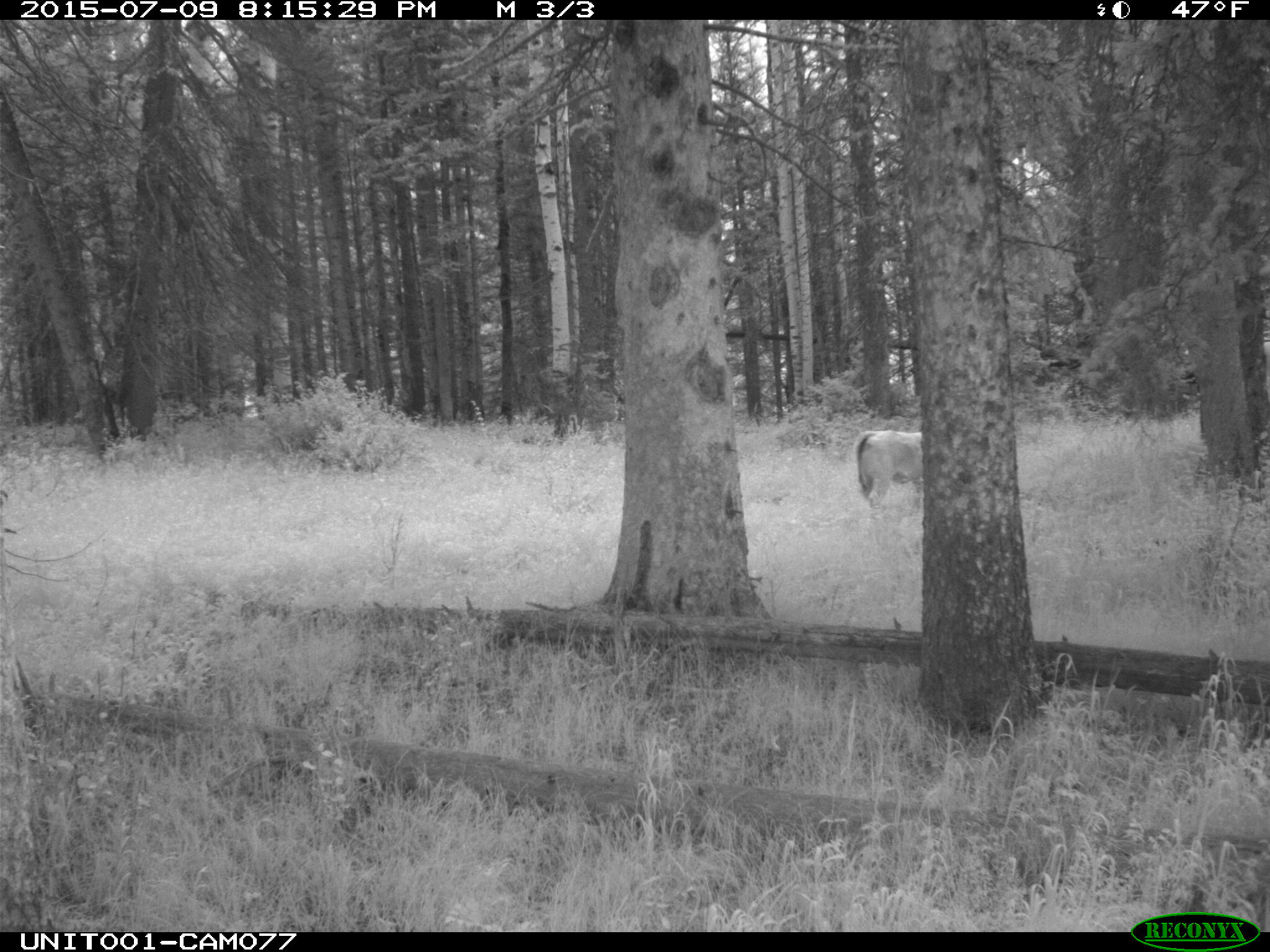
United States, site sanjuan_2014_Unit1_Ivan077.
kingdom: Animalia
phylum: Chordata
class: Mammalia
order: Artiodactyla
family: Bovidae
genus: Bos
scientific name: Bos taurus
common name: domestic cow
Bos taurus (domestic cow).